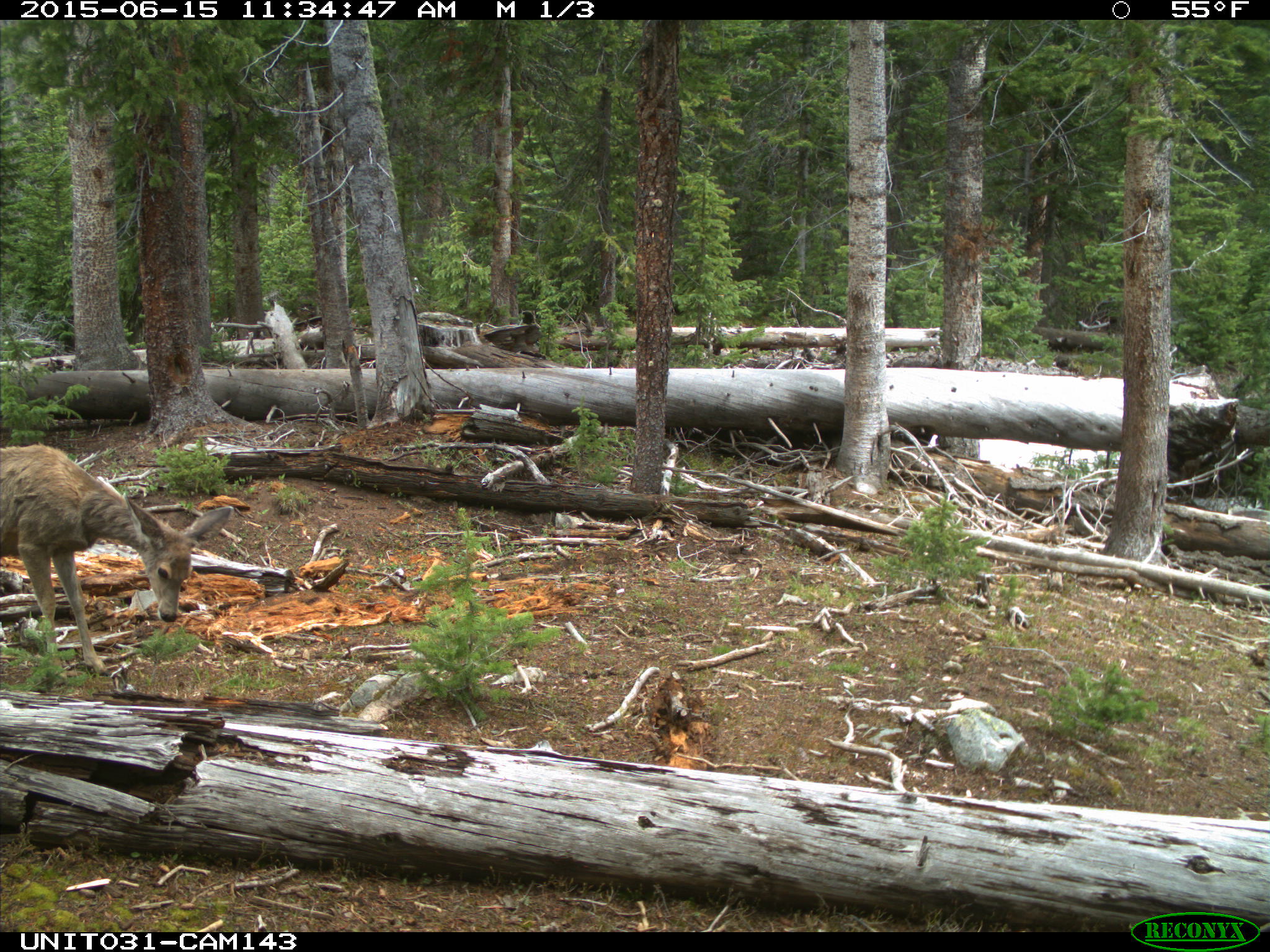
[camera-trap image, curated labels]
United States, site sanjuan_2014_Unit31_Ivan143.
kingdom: Animalia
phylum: Chordata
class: Mammalia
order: Artiodactyla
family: Cervidae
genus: Odocoileus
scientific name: Odocoileus hemionus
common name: mule deer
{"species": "Odocoileus hemionus (mule deer)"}